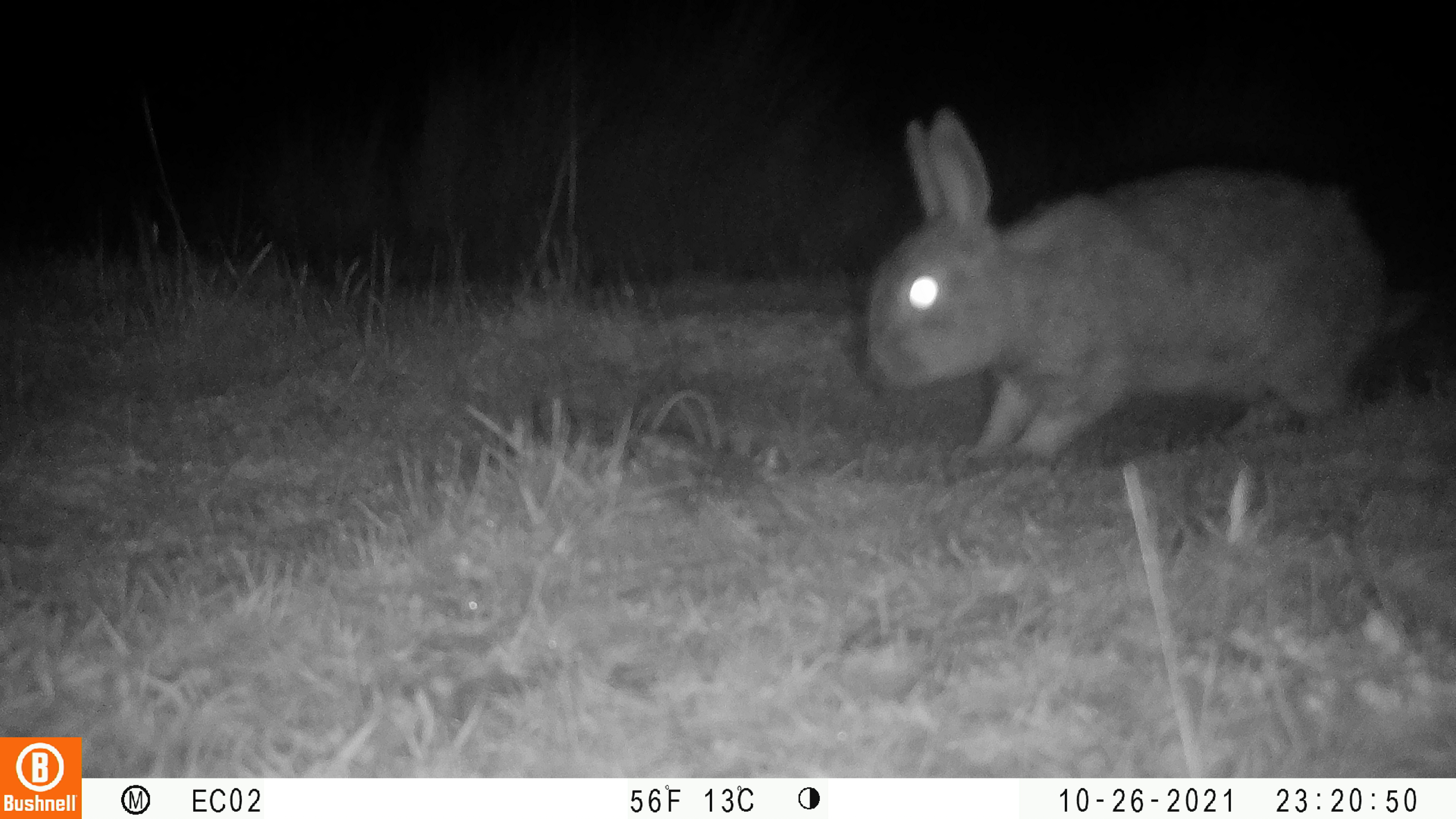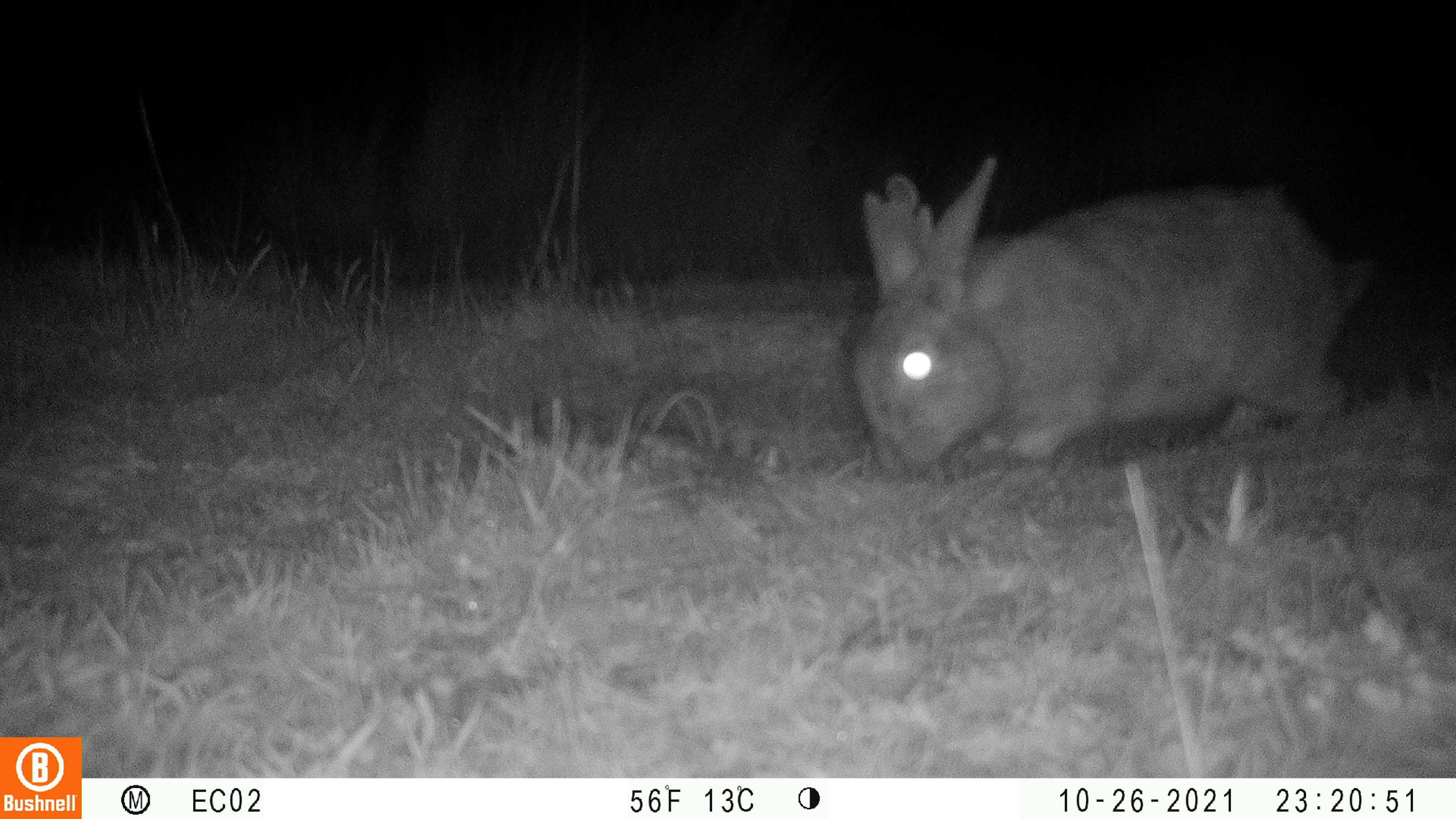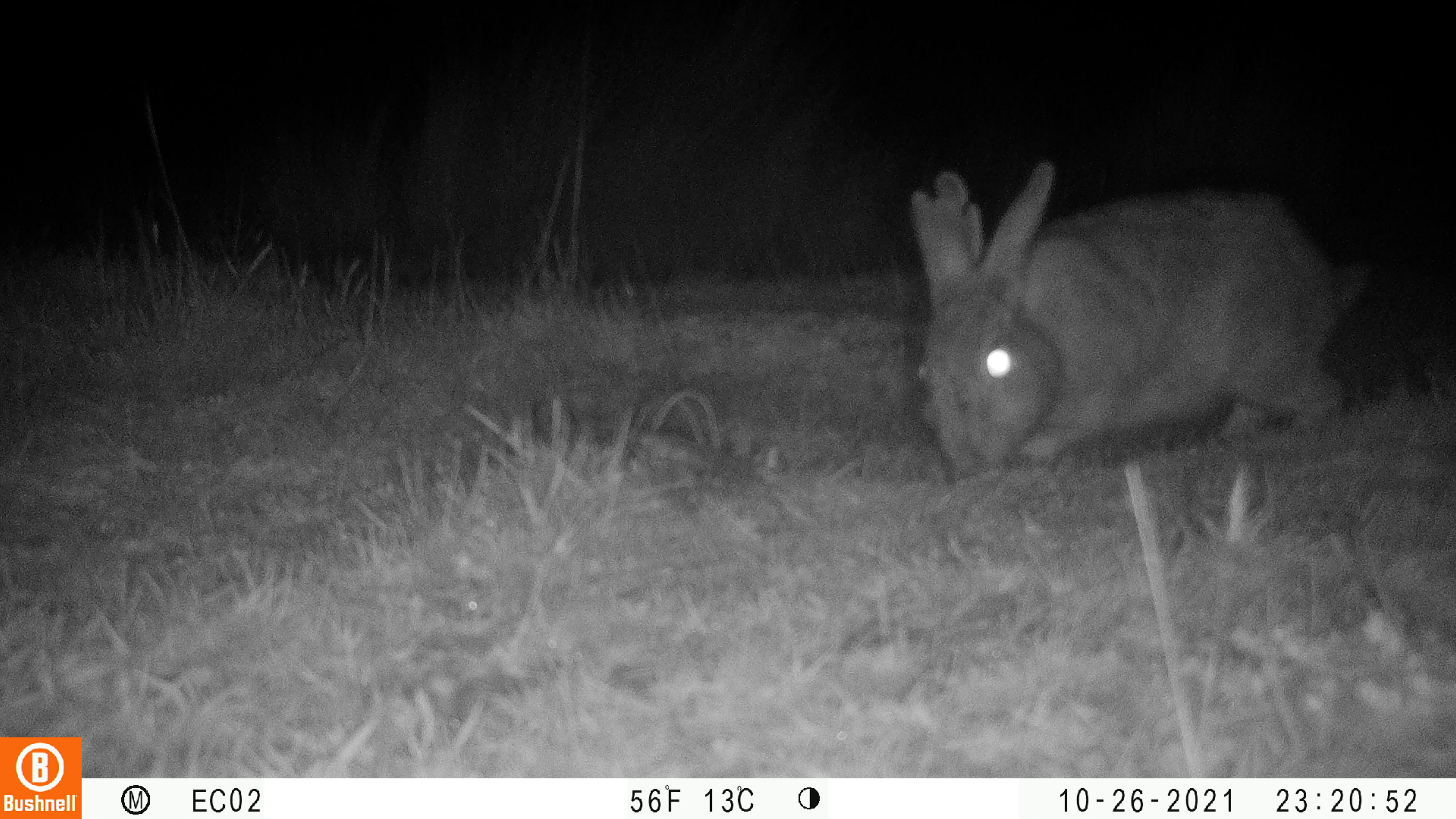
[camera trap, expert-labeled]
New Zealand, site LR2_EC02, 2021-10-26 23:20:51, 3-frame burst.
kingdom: Animalia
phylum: Chordata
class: Mammalia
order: Lagomorpha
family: Leporidae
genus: Oryctolagus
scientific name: Oryctolagus cuniculus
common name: european rabbit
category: rabbit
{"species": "rabbit (european rabbit) (Oryctolagus cuniculus)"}